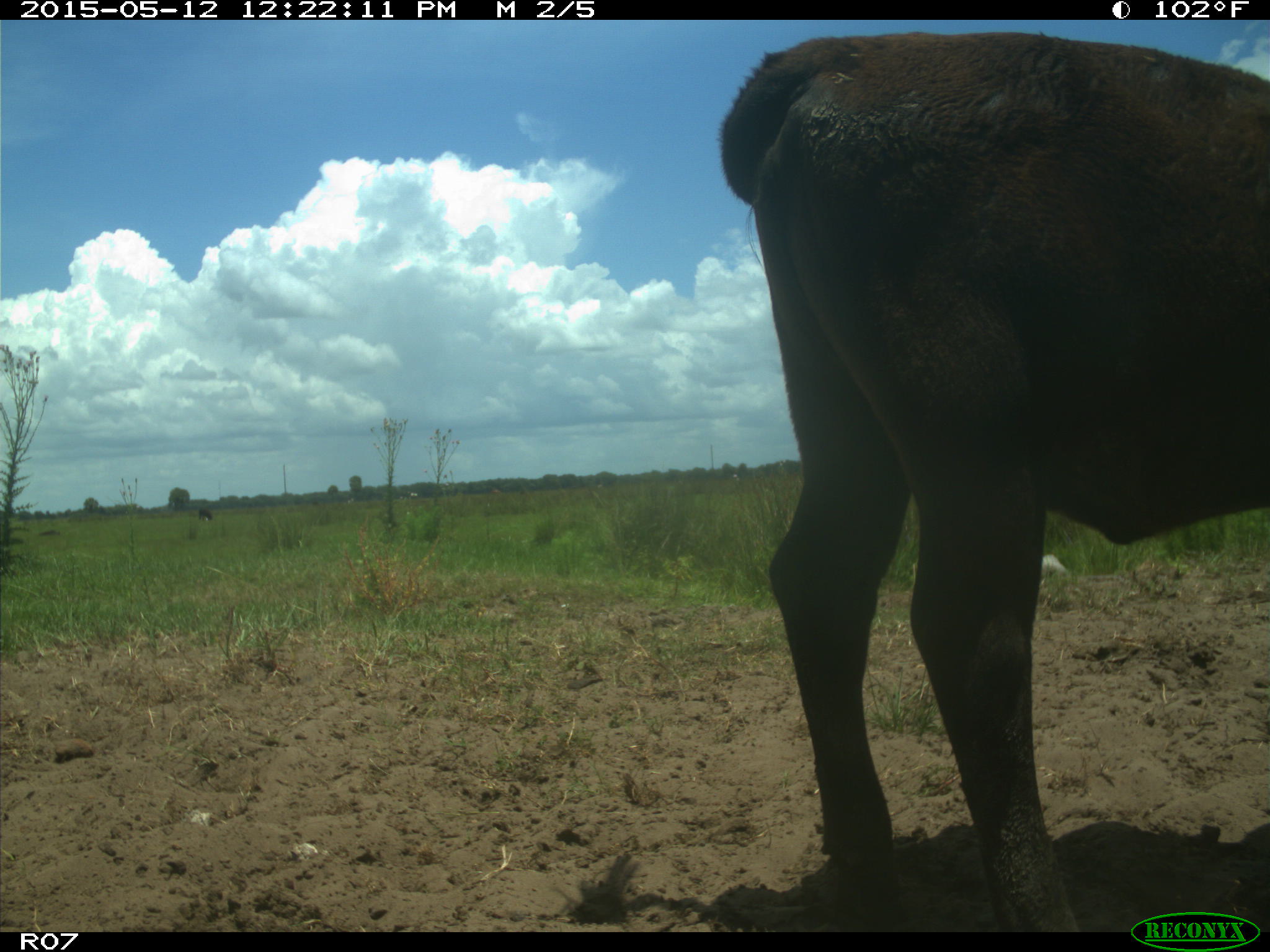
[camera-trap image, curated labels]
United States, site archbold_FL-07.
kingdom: Animalia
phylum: Chordata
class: Mammalia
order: Artiodactyla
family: Bovidae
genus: Bos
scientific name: Bos taurus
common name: domestic cow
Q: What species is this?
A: Bos taurus (domestic cow).